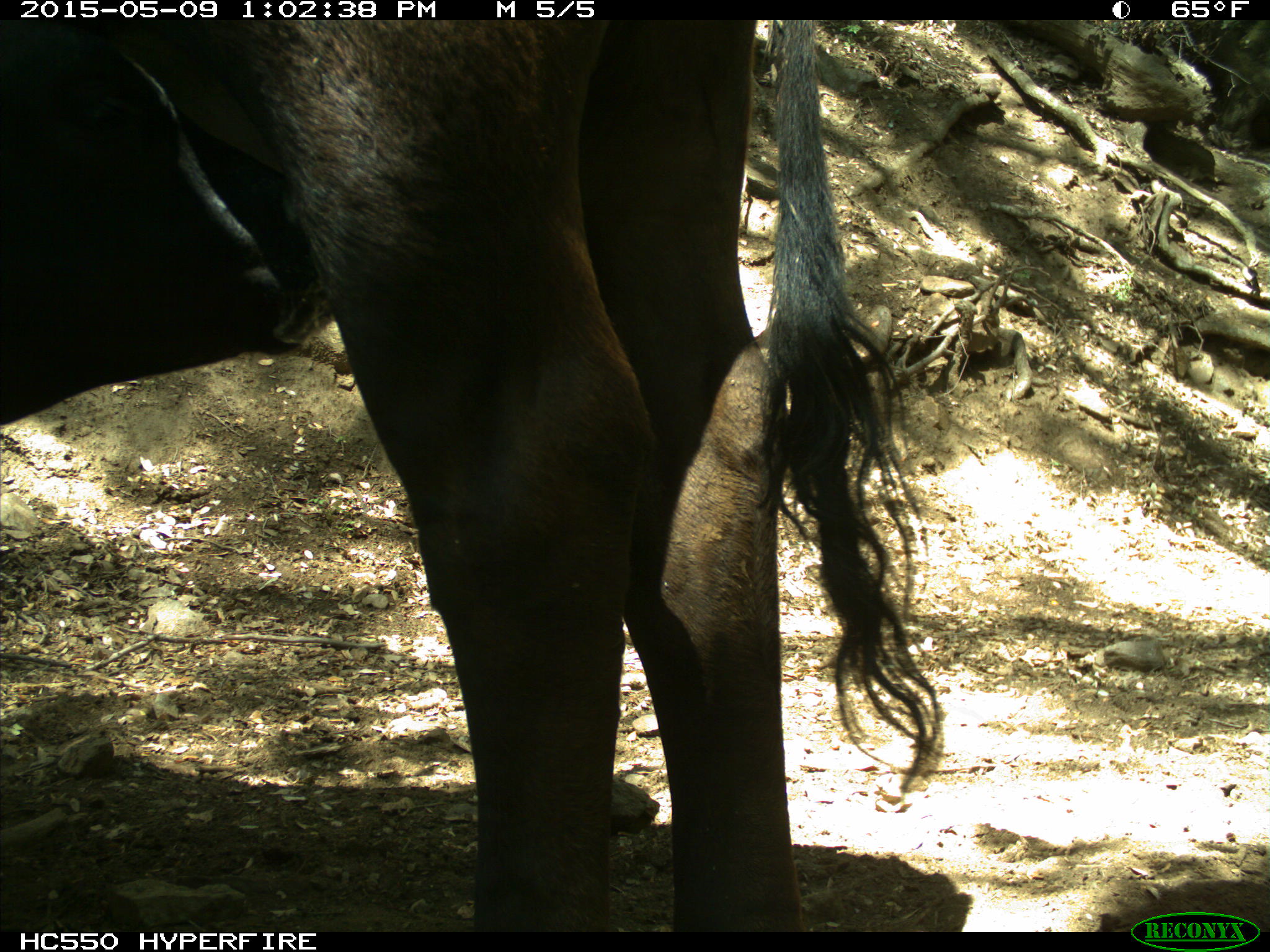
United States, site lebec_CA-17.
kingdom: Animalia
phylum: Chordata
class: Mammalia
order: Artiodactyla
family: Bovidae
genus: Bos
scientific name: Bos taurus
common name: domestic cow